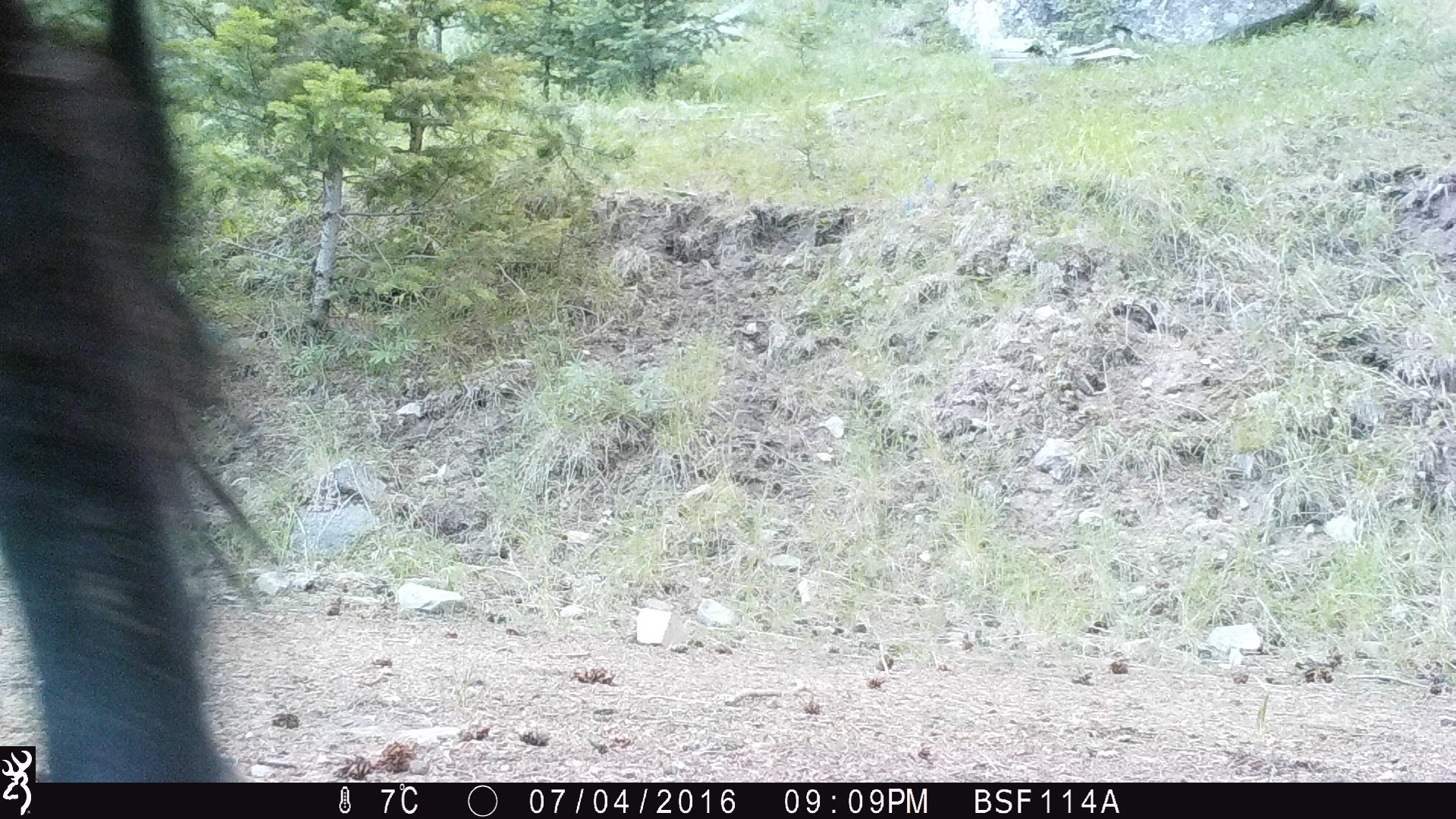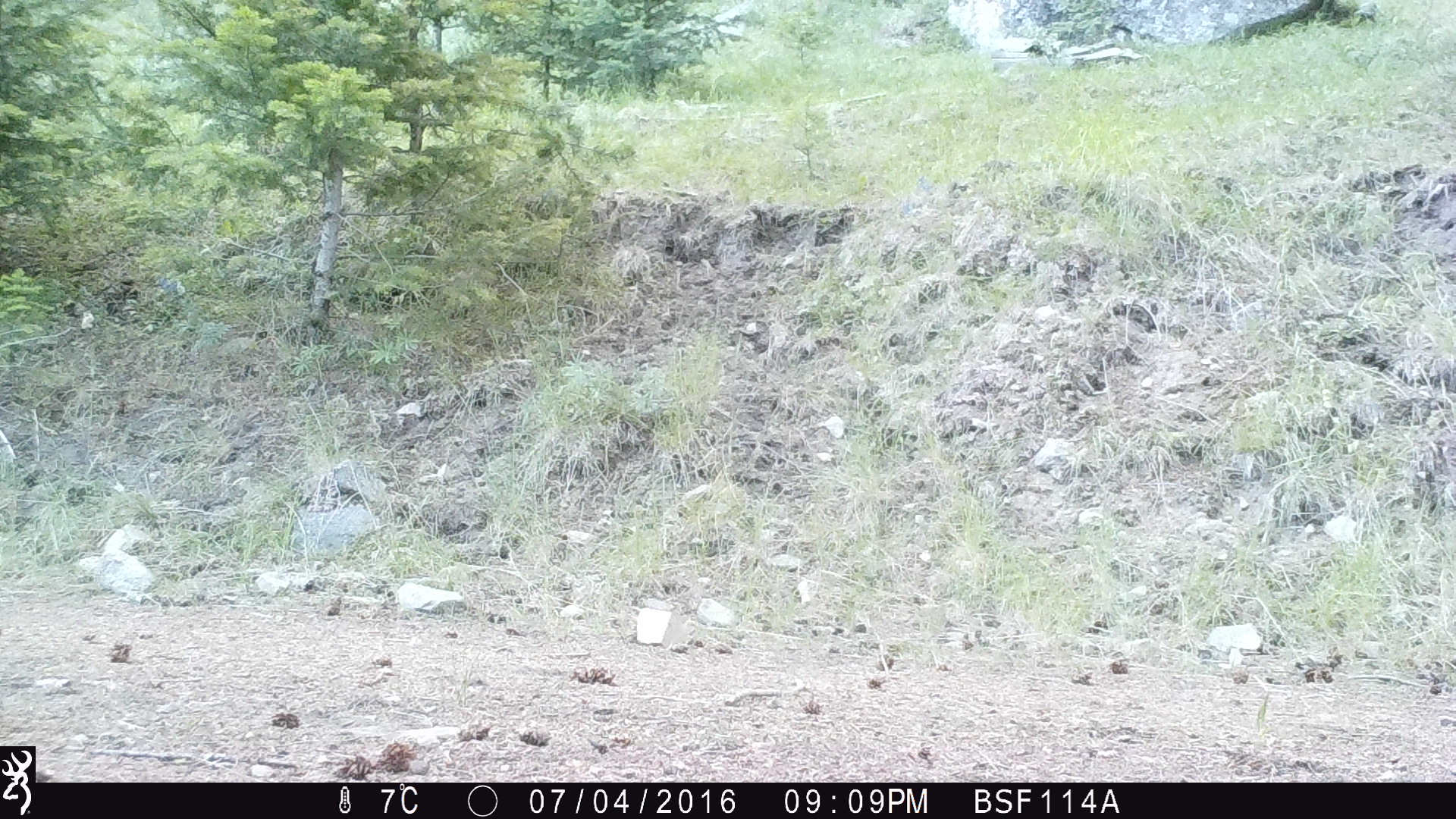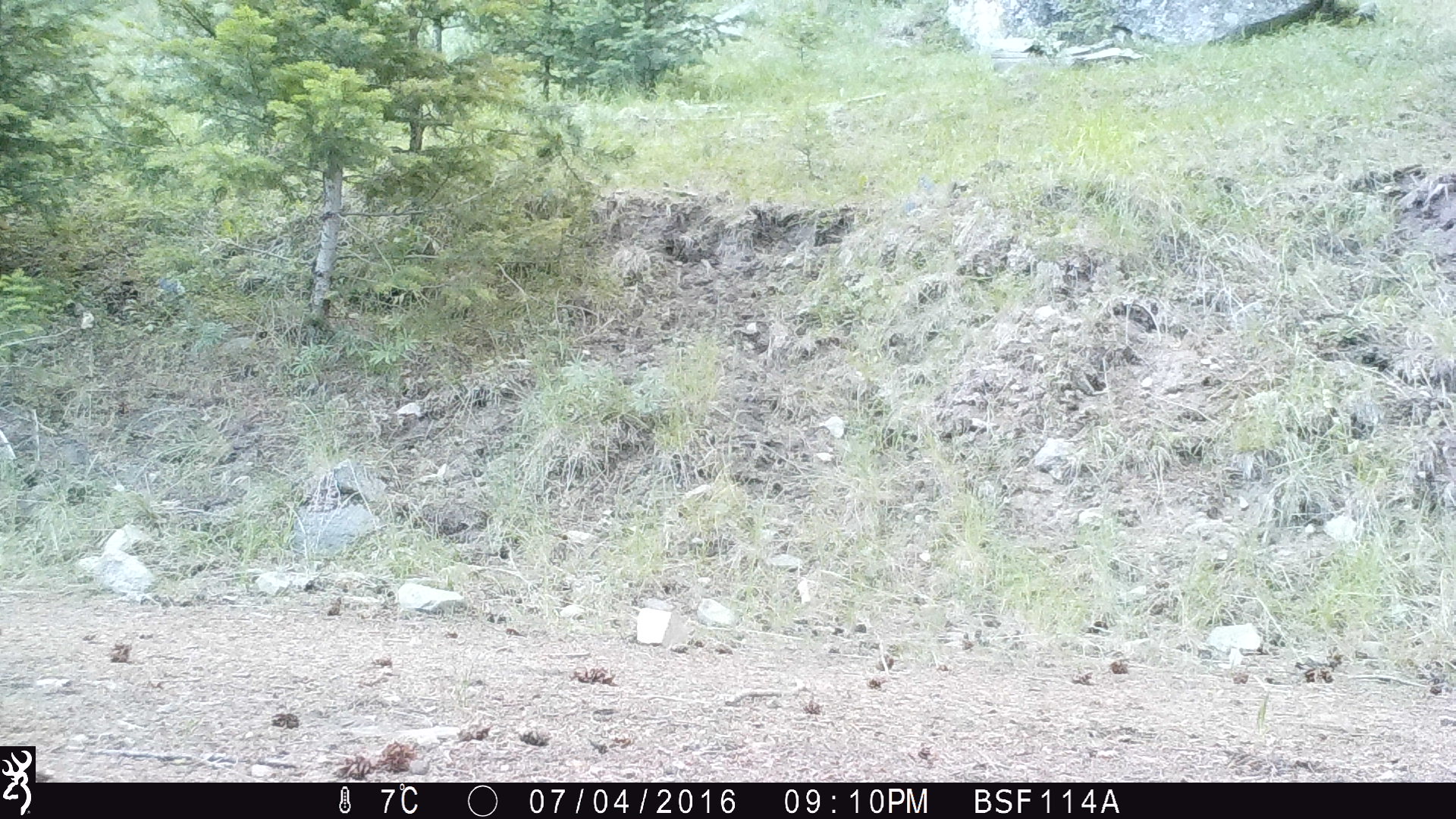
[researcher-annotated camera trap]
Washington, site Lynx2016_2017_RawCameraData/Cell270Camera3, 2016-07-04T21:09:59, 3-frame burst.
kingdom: Animalia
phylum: Chordata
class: Mammalia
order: Artiodactyla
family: Bovidae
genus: Bos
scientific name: Bos taurus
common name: domestic cattle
Domestic cattle (Bos taurus). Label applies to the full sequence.